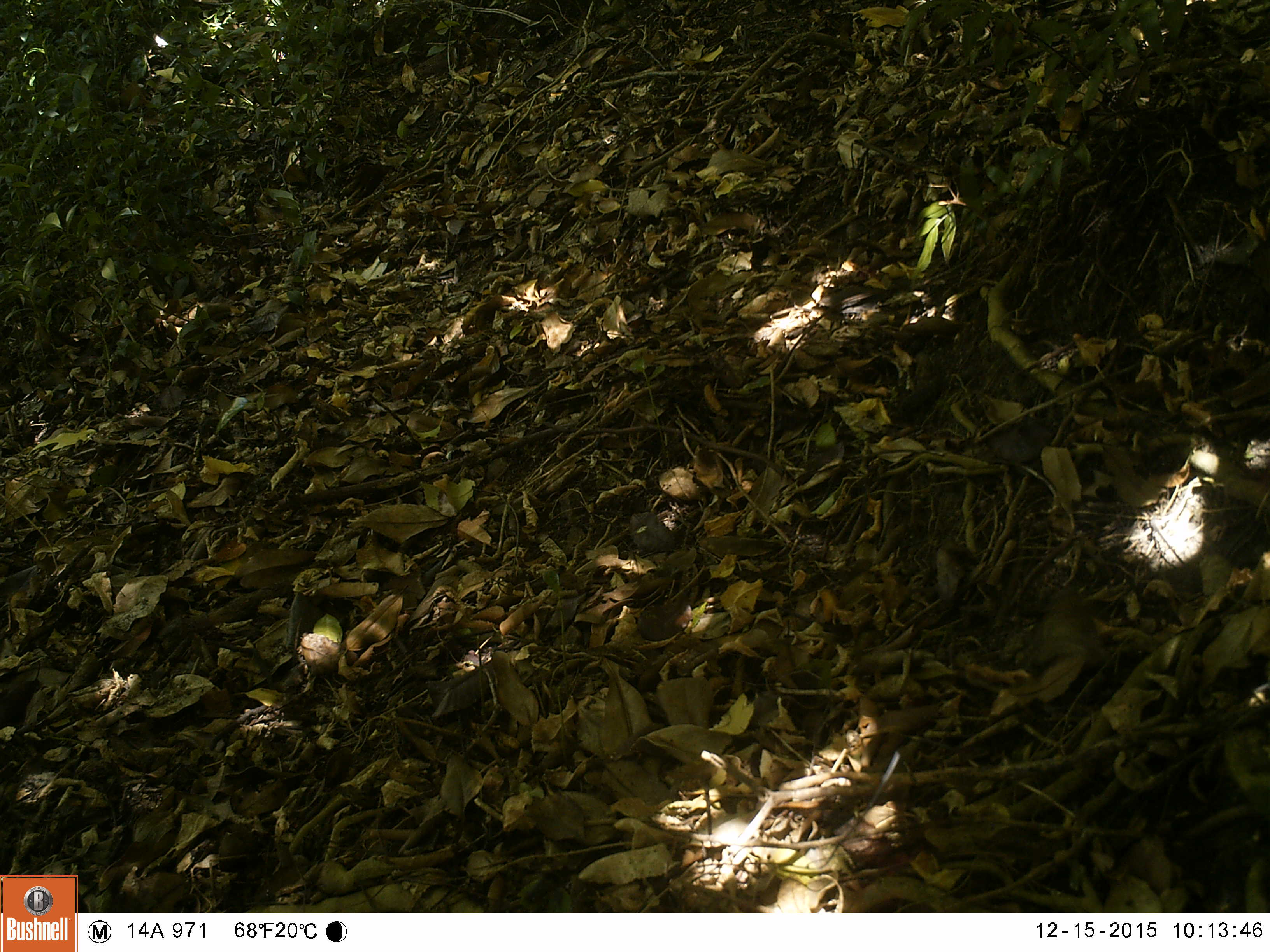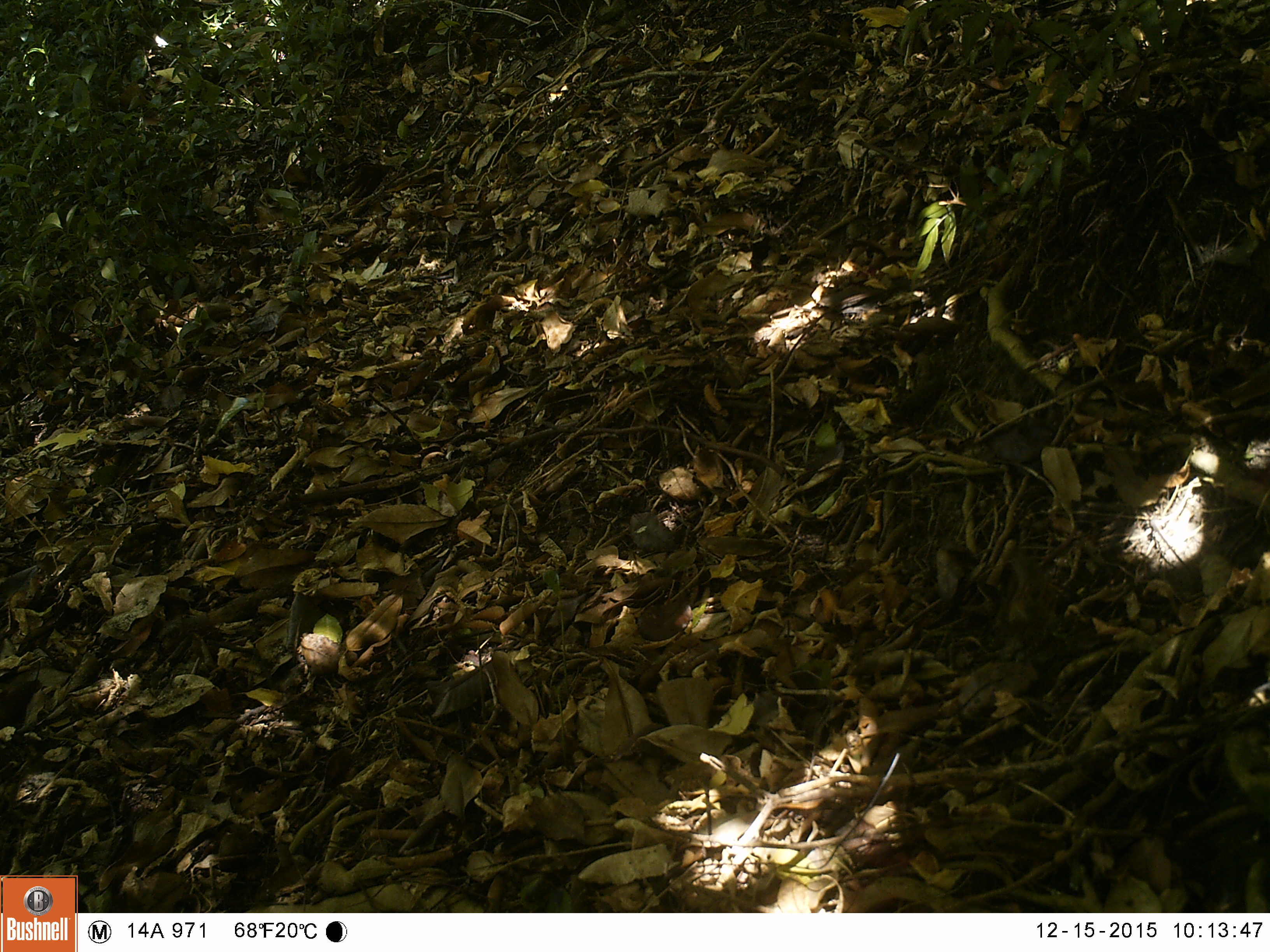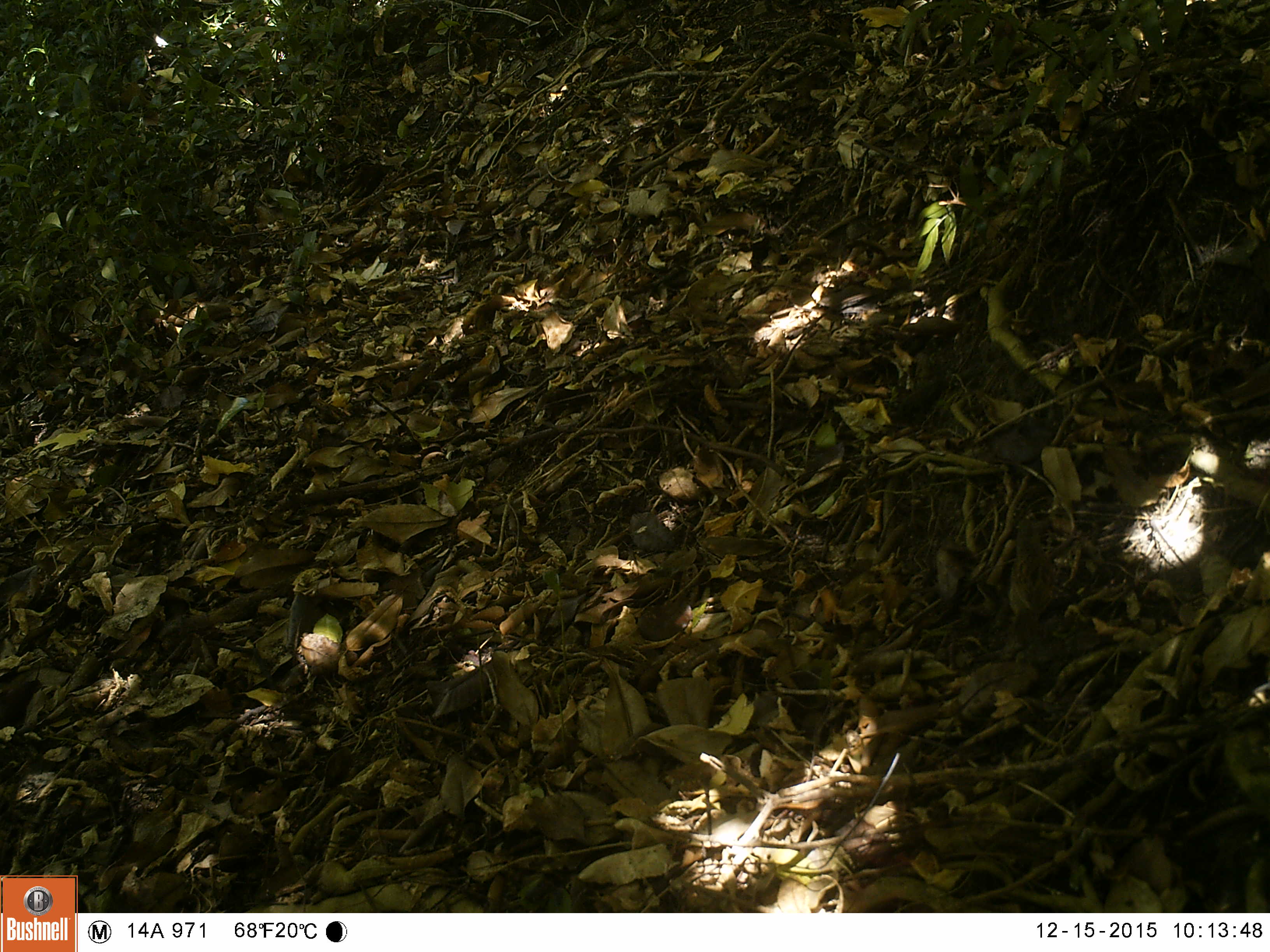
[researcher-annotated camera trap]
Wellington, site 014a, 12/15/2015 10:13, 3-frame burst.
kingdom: Animalia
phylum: Chordata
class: Aves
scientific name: Aves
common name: bird